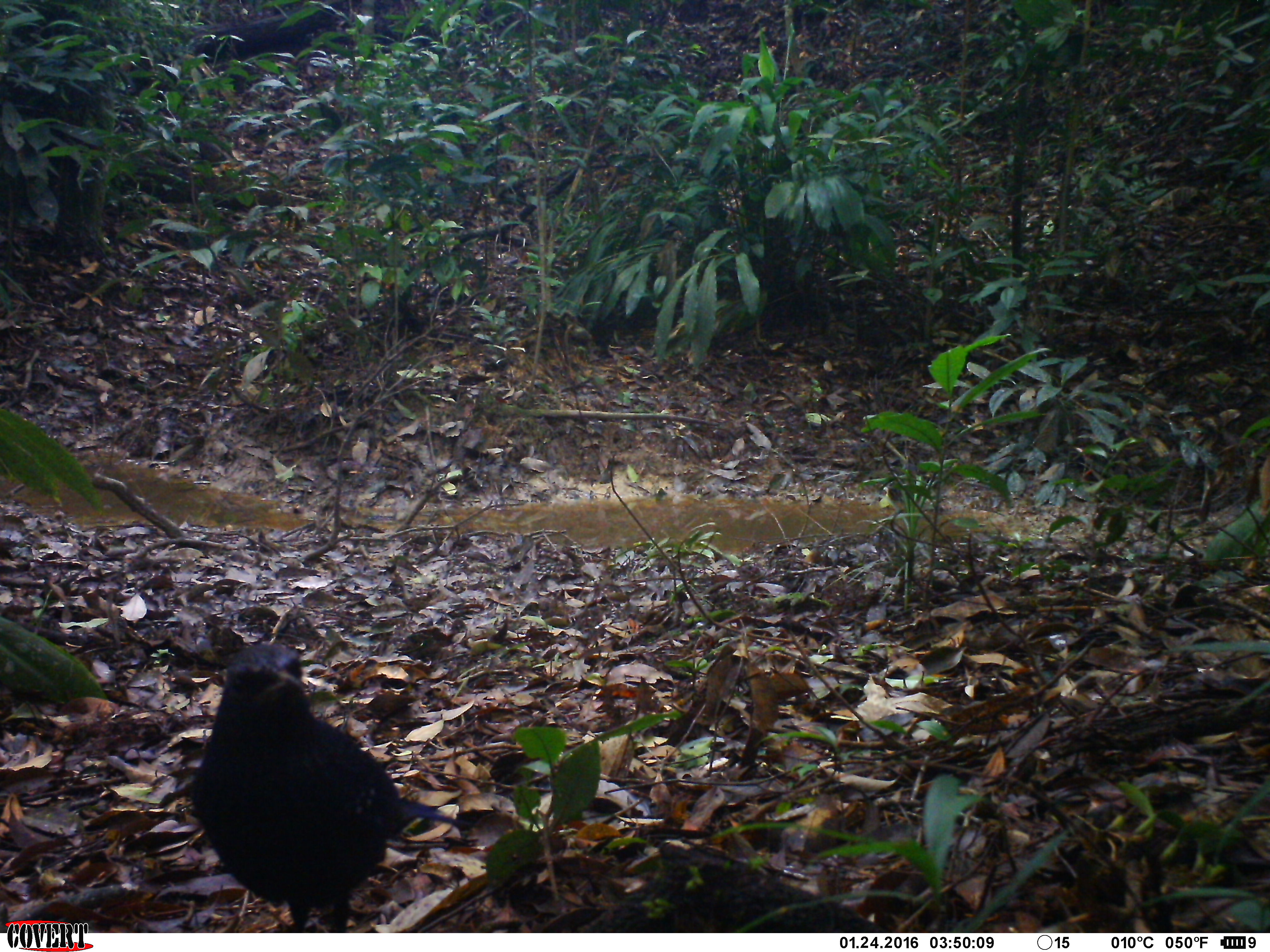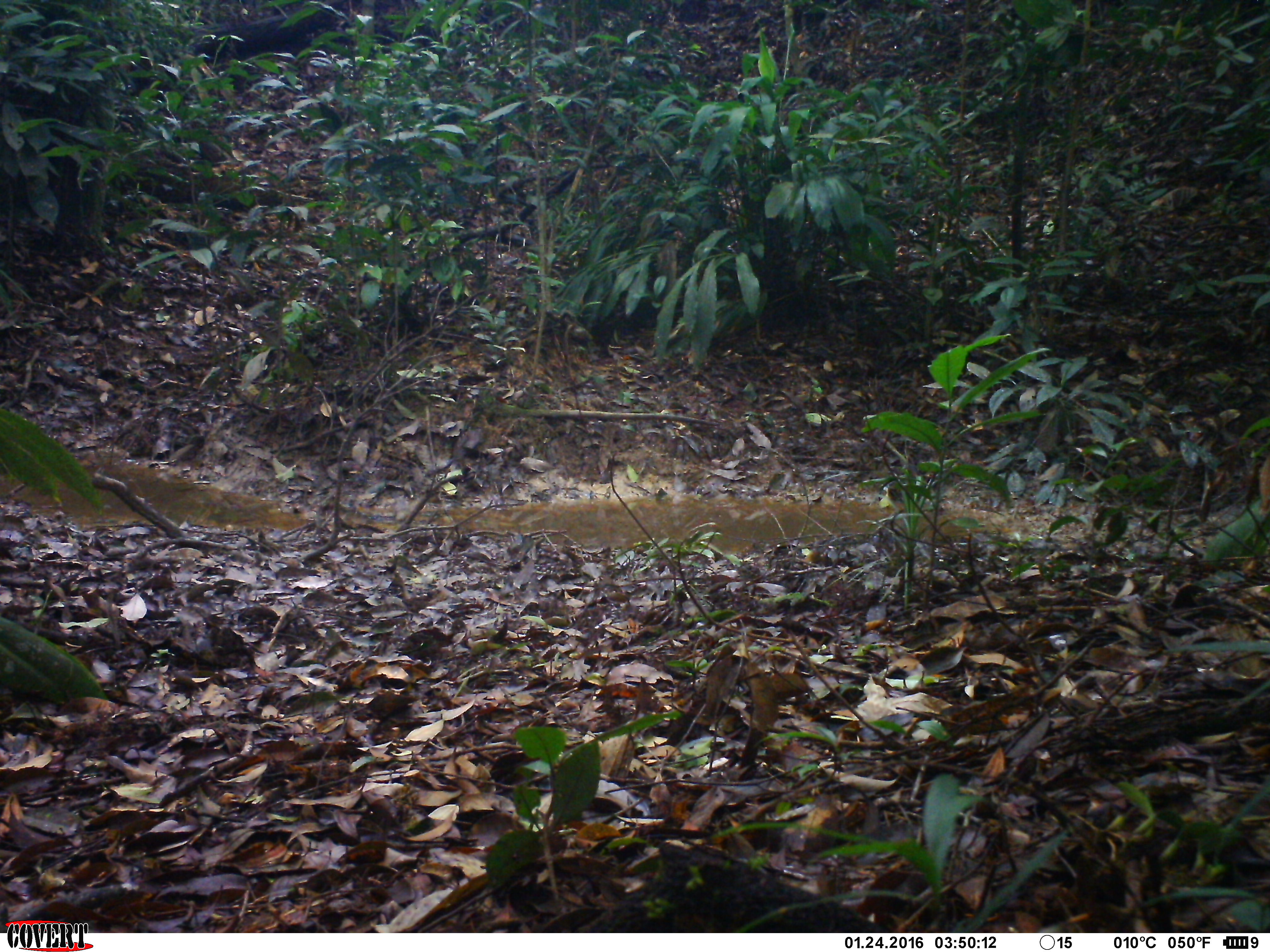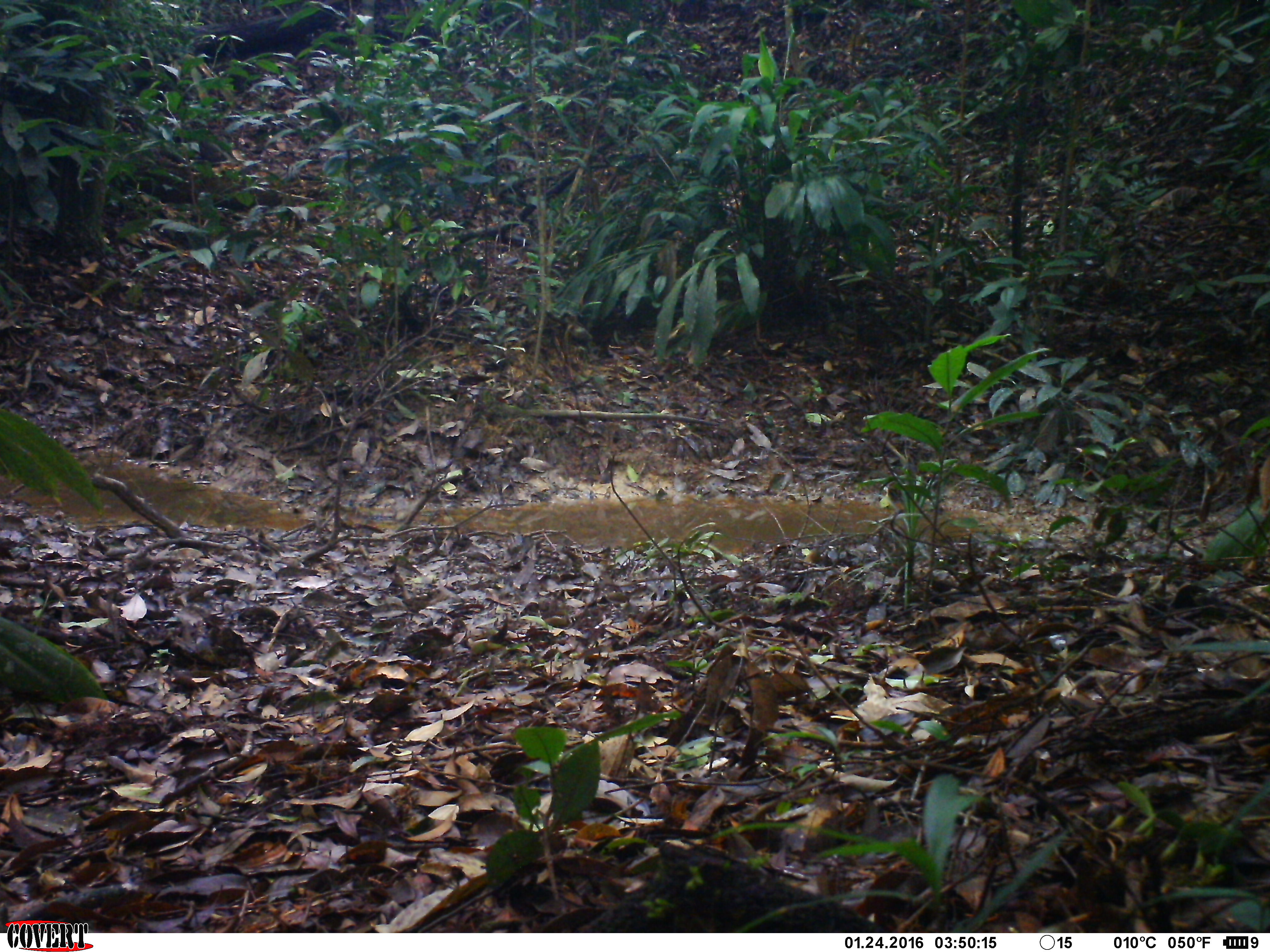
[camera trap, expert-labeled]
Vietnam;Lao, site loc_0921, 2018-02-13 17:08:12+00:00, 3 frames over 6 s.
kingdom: Animalia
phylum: Chordata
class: Aves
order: Passeriformes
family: Muscicapidae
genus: Myophonus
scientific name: Myophonus caeruleus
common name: blue whistling thrush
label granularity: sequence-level